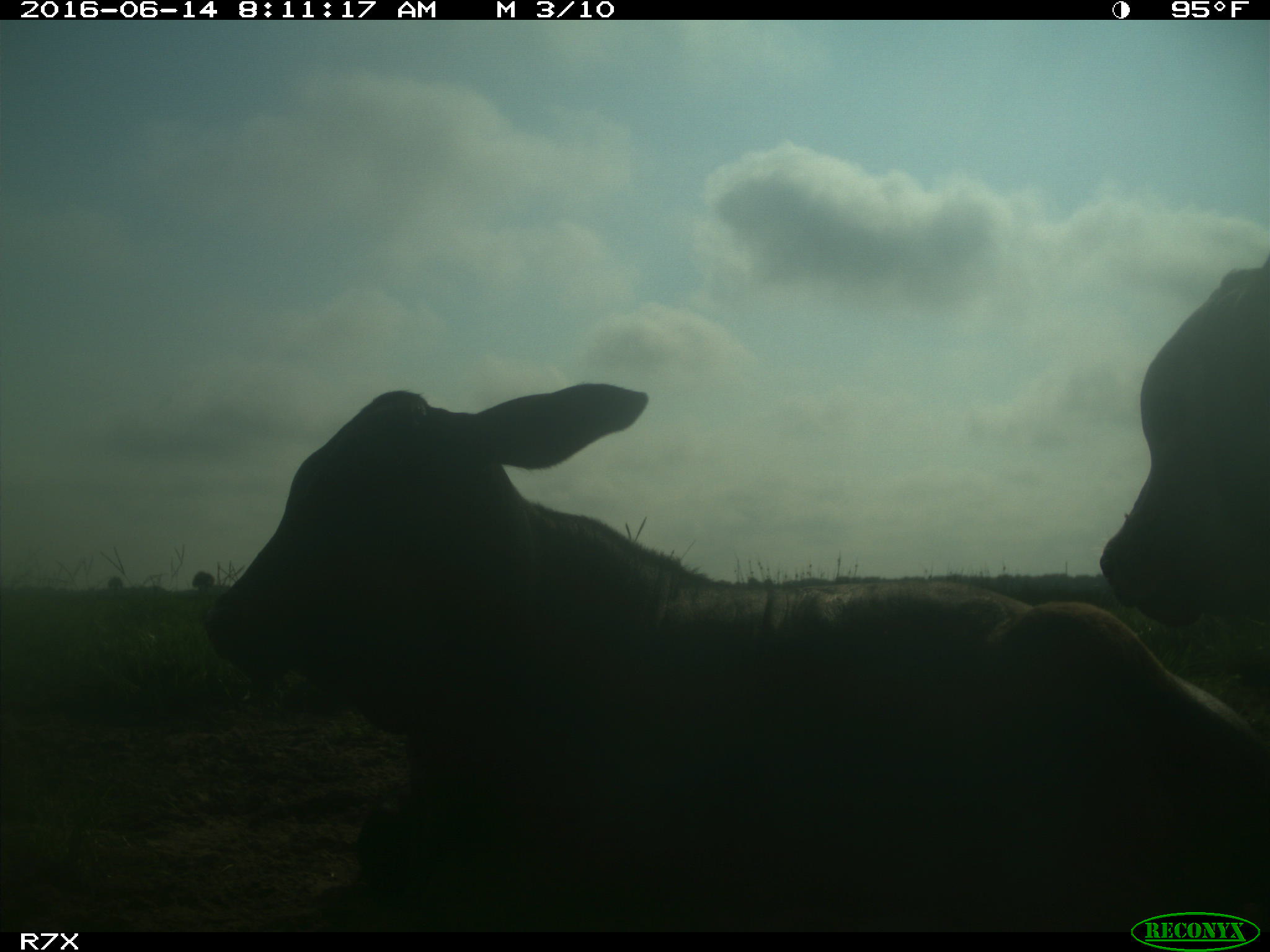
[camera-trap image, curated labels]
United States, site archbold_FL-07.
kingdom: Animalia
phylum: Chordata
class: Mammalia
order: Artiodactyla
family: Bovidae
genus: Bos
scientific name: Bos taurus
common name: domestic cow